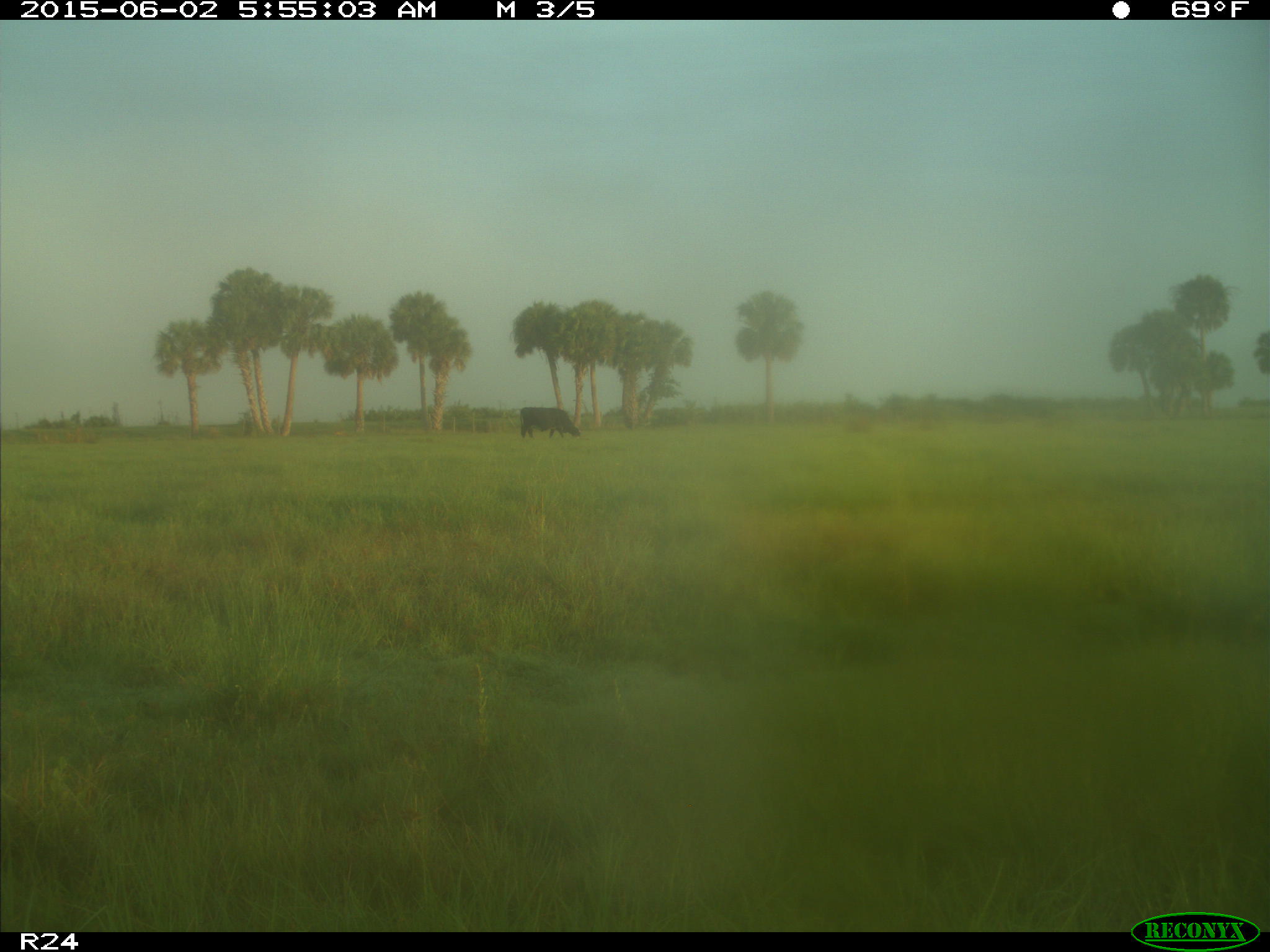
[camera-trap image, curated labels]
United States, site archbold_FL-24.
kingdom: Animalia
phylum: Chordata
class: Mammalia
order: Artiodactyla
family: Bovidae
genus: Bos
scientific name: Bos taurus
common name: domestic cow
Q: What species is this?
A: Bos taurus (domestic cow).